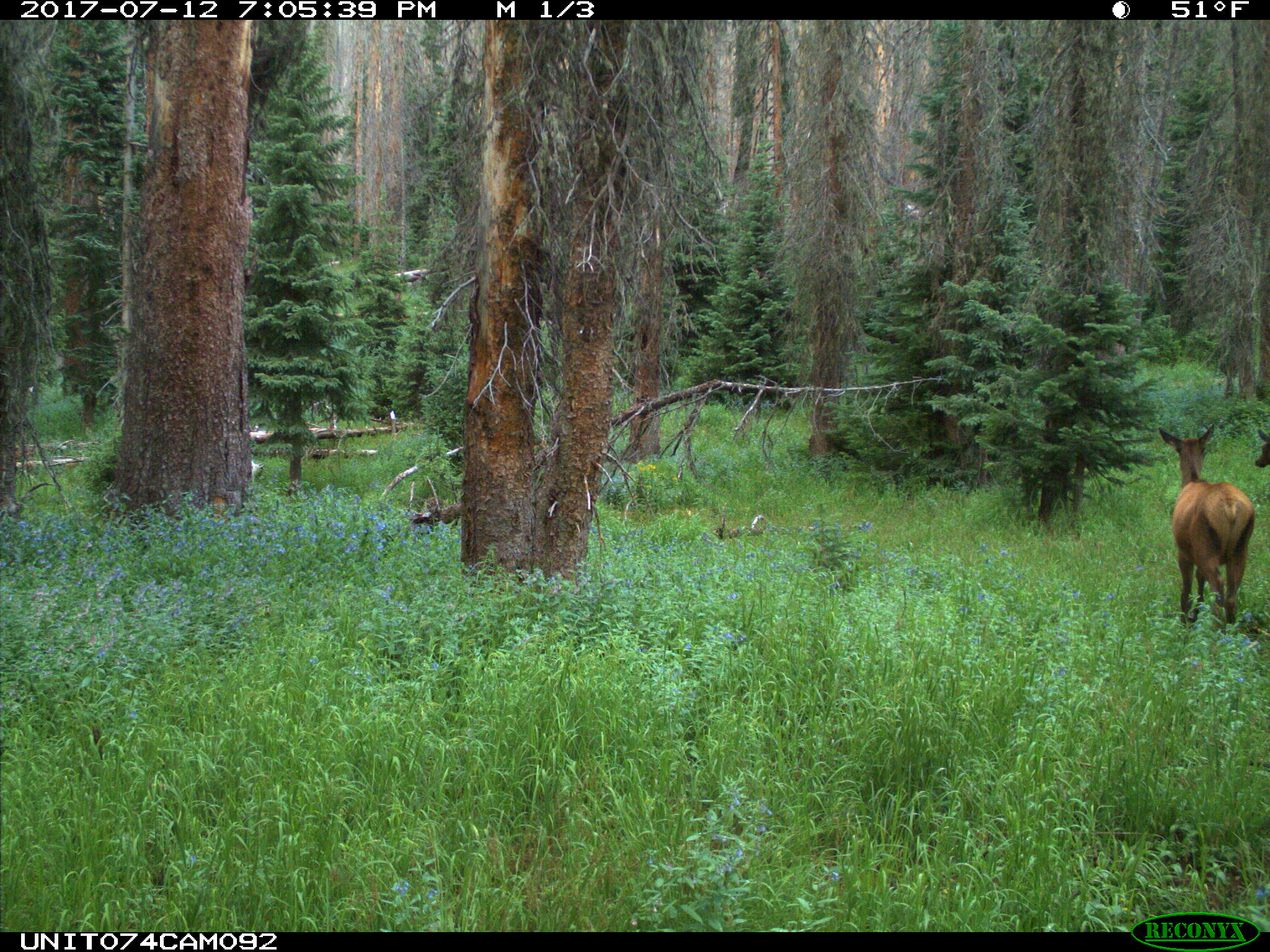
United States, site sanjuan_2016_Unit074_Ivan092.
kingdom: Animalia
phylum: Chordata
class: Mammalia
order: Artiodactyla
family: Cervidae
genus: Cervus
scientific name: Cervus elaphus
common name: red deer